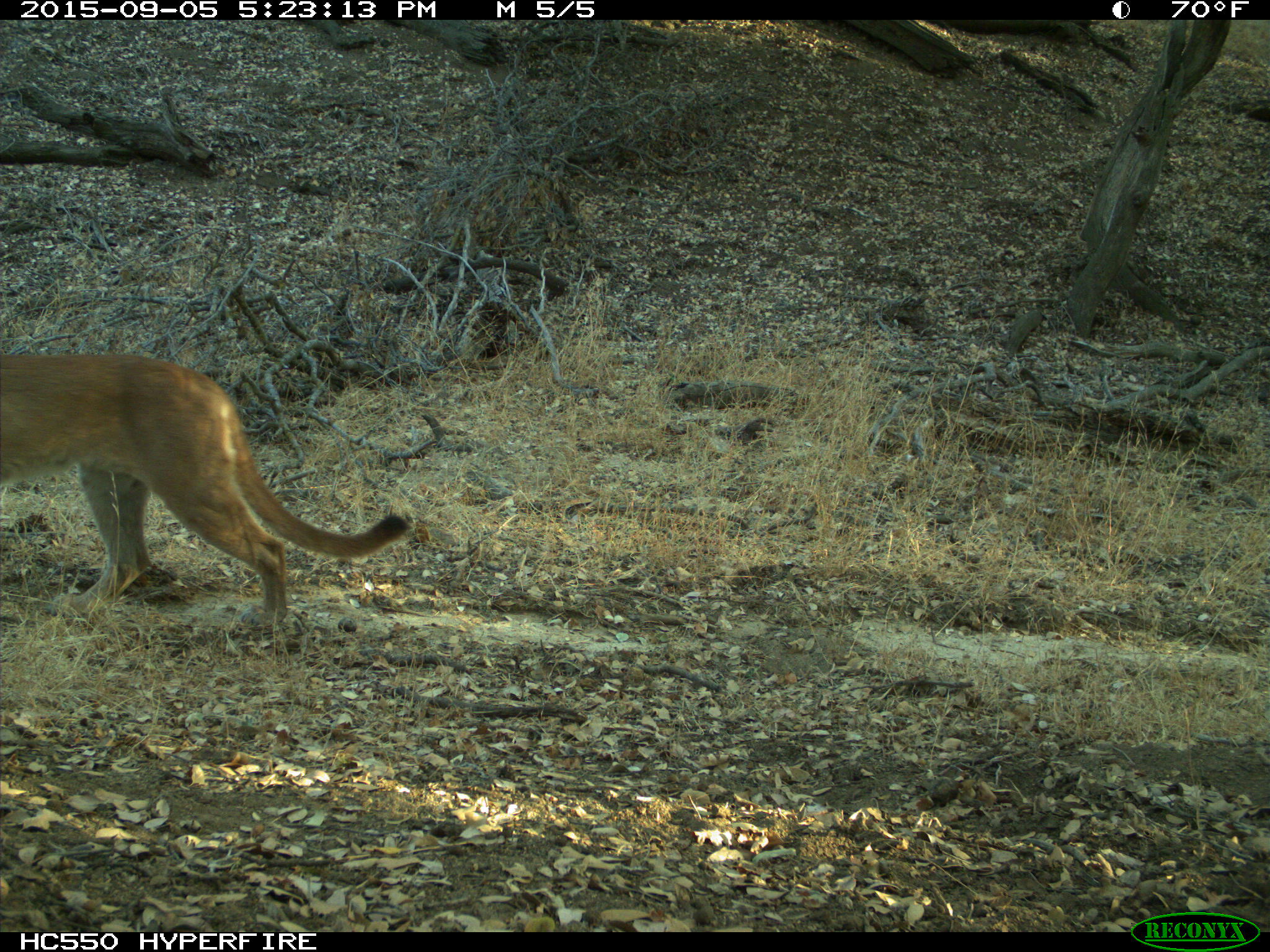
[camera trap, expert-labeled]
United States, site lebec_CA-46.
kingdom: Animalia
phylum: Chordata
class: Mammalia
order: Carnivora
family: Felidae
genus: Puma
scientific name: Puma concolor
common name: mountain lion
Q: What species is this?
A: Puma concolor (mountain lion).